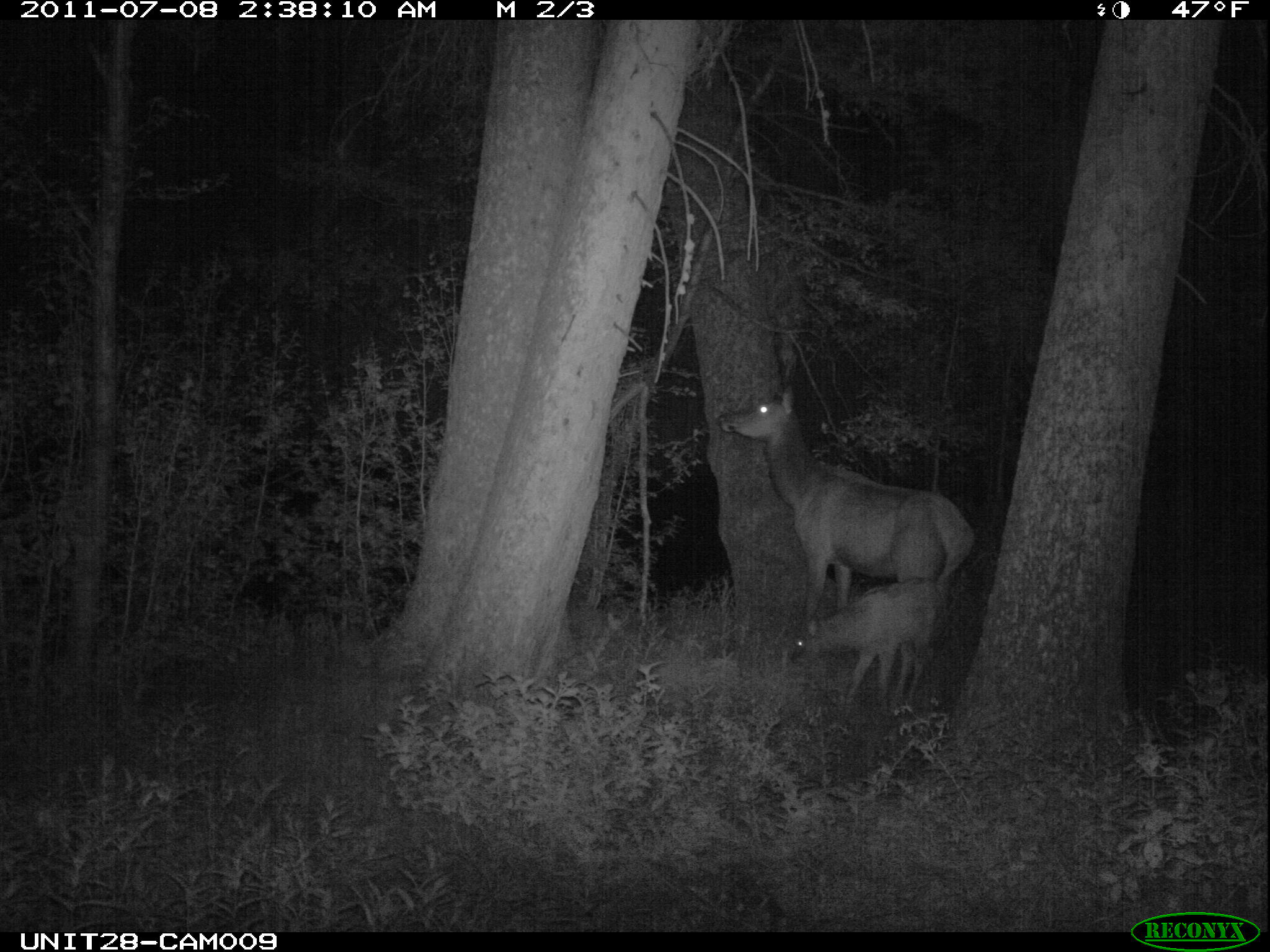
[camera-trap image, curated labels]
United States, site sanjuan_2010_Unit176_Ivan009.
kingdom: Animalia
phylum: Chordata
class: Mammalia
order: Artiodactyla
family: Cervidae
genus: Cervus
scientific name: Cervus elaphus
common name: red deer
Cervus elaphus (red deer).